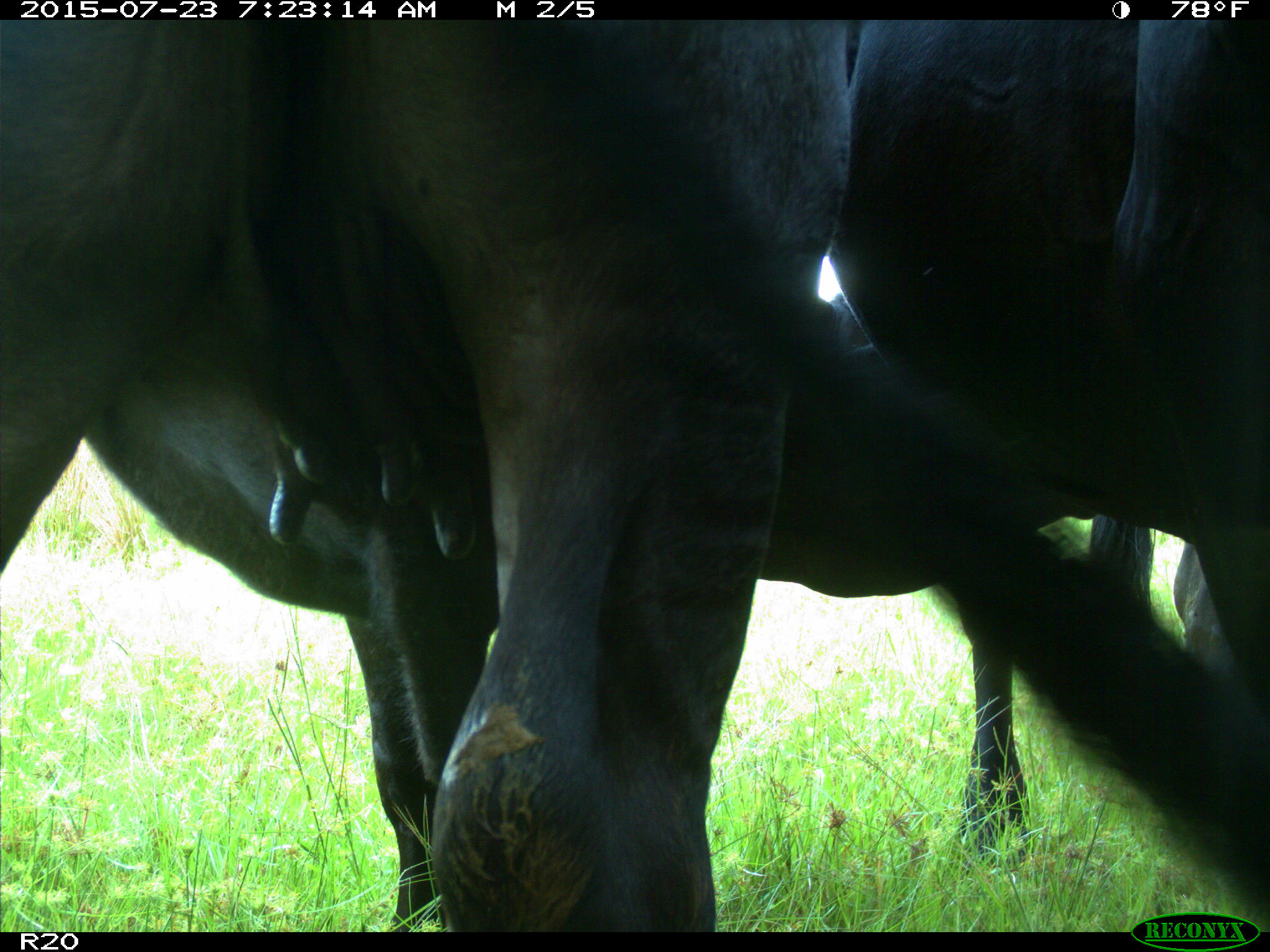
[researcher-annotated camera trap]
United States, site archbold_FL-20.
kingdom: Animalia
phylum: Chordata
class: Mammalia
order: Artiodactyla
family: Bovidae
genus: Bos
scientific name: Bos taurus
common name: domestic cow